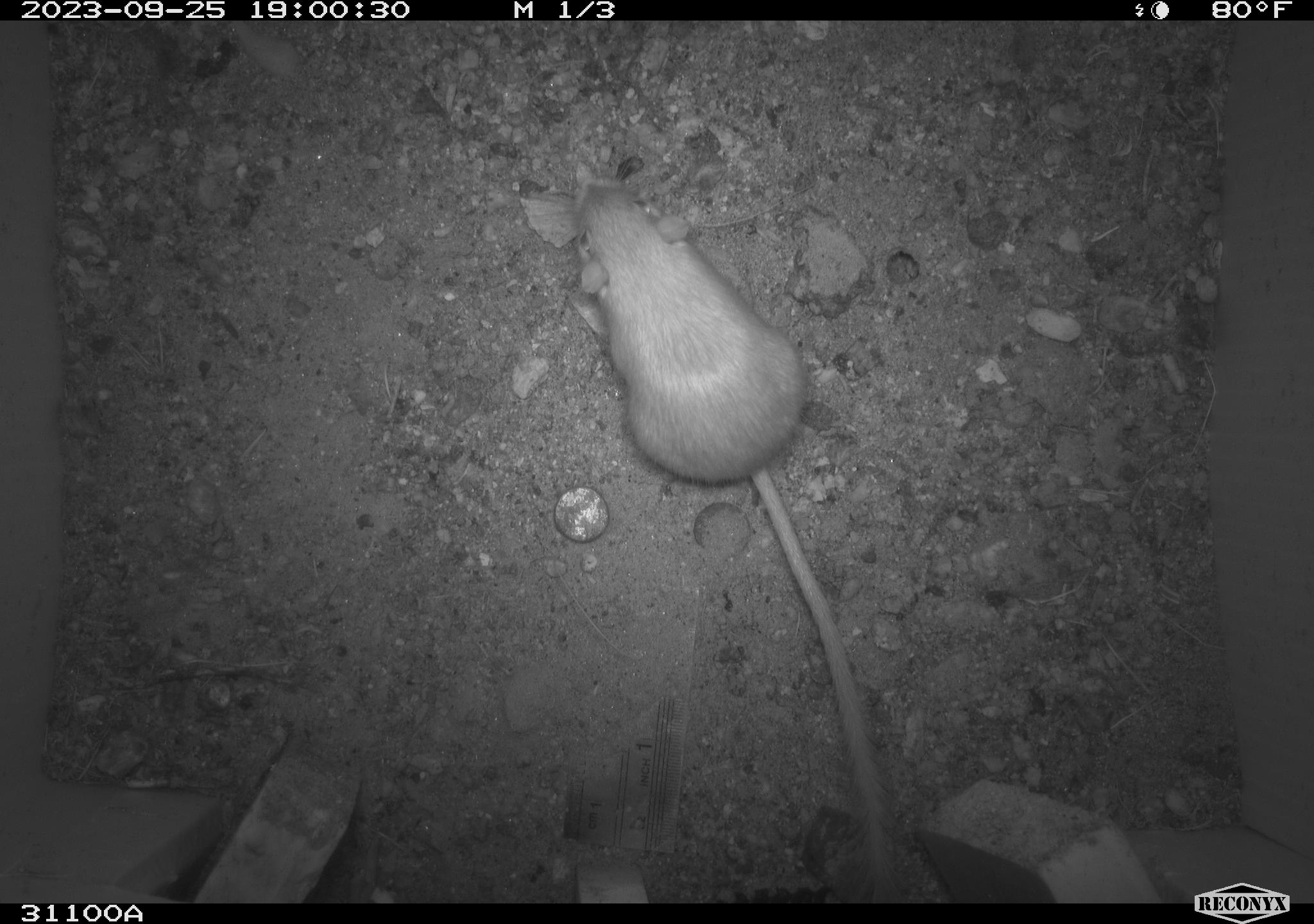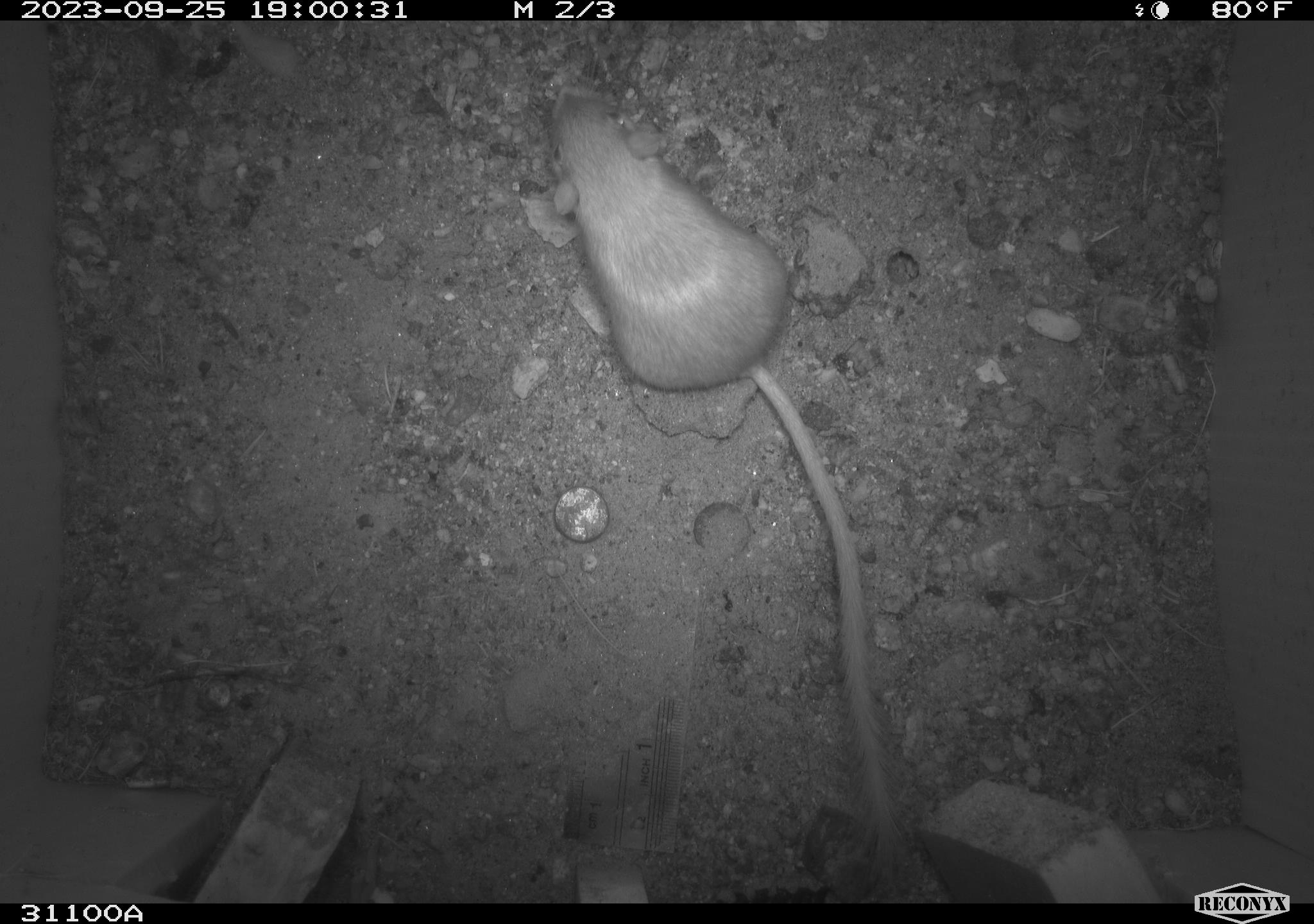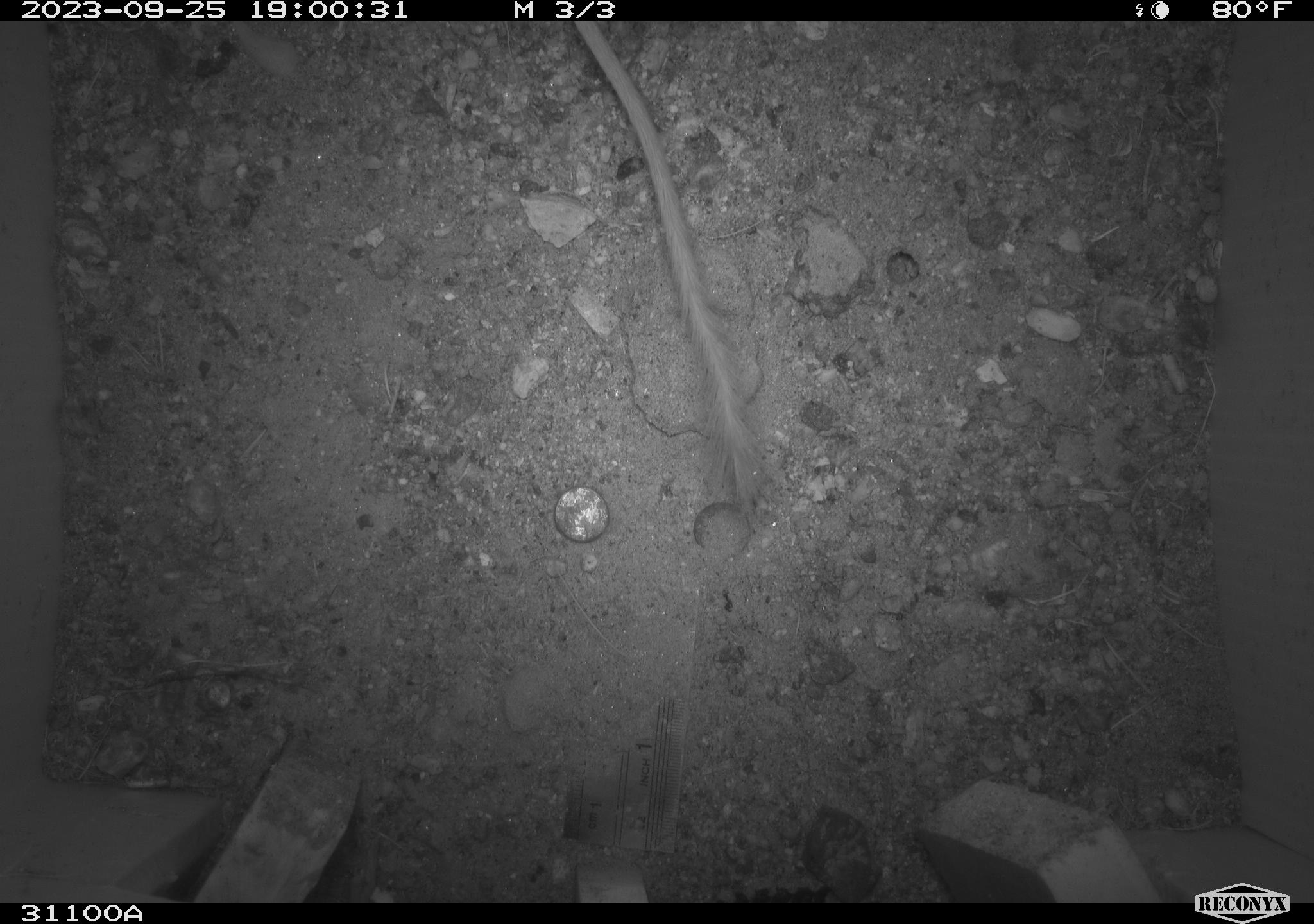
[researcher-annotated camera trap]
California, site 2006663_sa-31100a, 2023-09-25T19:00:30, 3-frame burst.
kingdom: Animalia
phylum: Chordata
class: Mammalia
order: Rodentia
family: Heteromyidae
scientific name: Heteromyidae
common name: kangaroo rats and pocket mice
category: heteromyidae family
Heteromyidae family (kangaroo rats and pocket mice) (Heteromyidae).